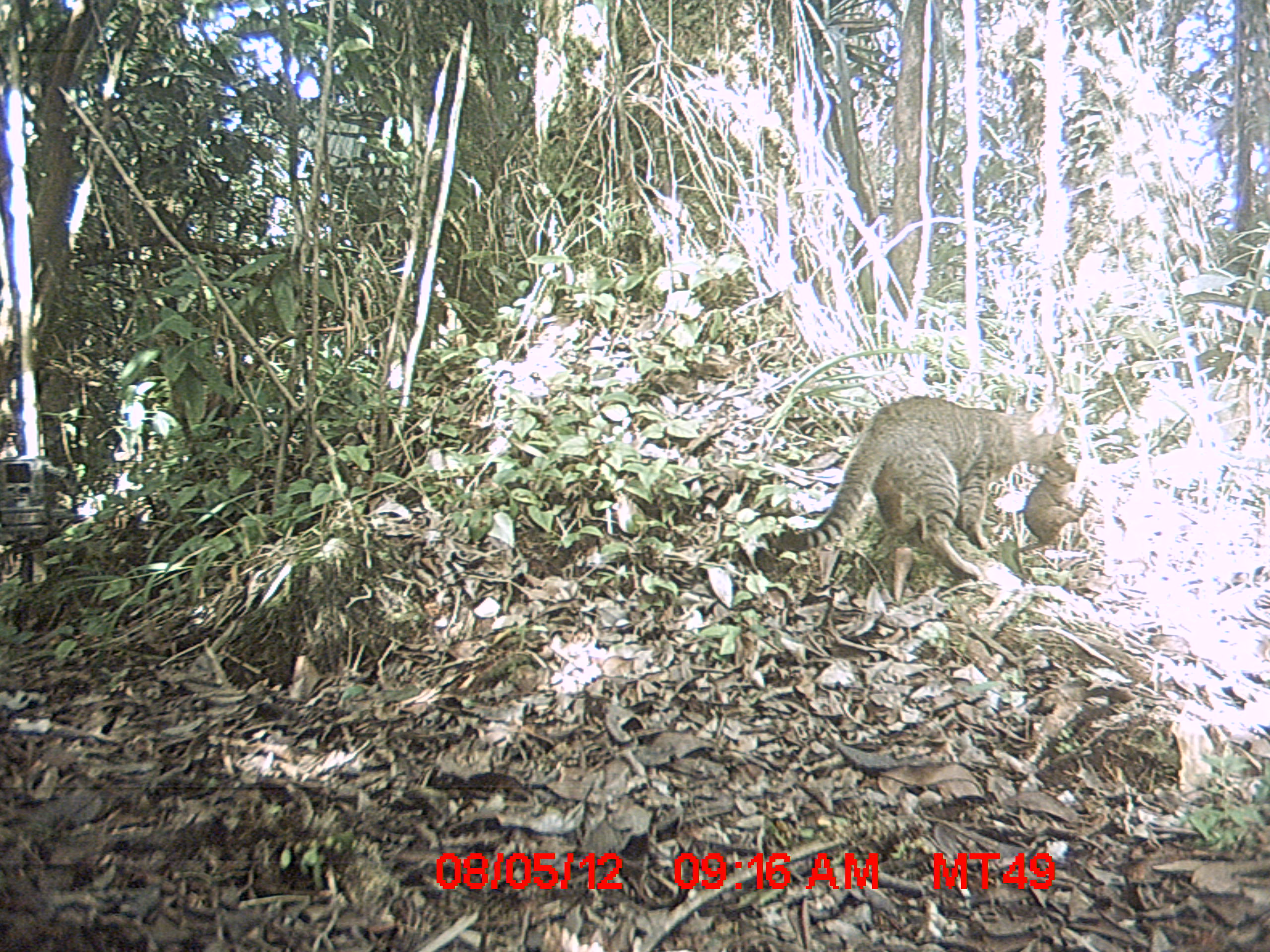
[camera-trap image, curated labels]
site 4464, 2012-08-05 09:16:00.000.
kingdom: Animalia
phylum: Chordata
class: Mammalia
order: Carnivora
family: Felidae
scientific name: Felidae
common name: felids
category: felis sp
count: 1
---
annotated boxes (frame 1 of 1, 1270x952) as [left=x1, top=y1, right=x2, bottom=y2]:
felis sp: [left=776, top=394, right=1068, bottom=582]; [left=1010, top=458, right=1102, bottom=575]